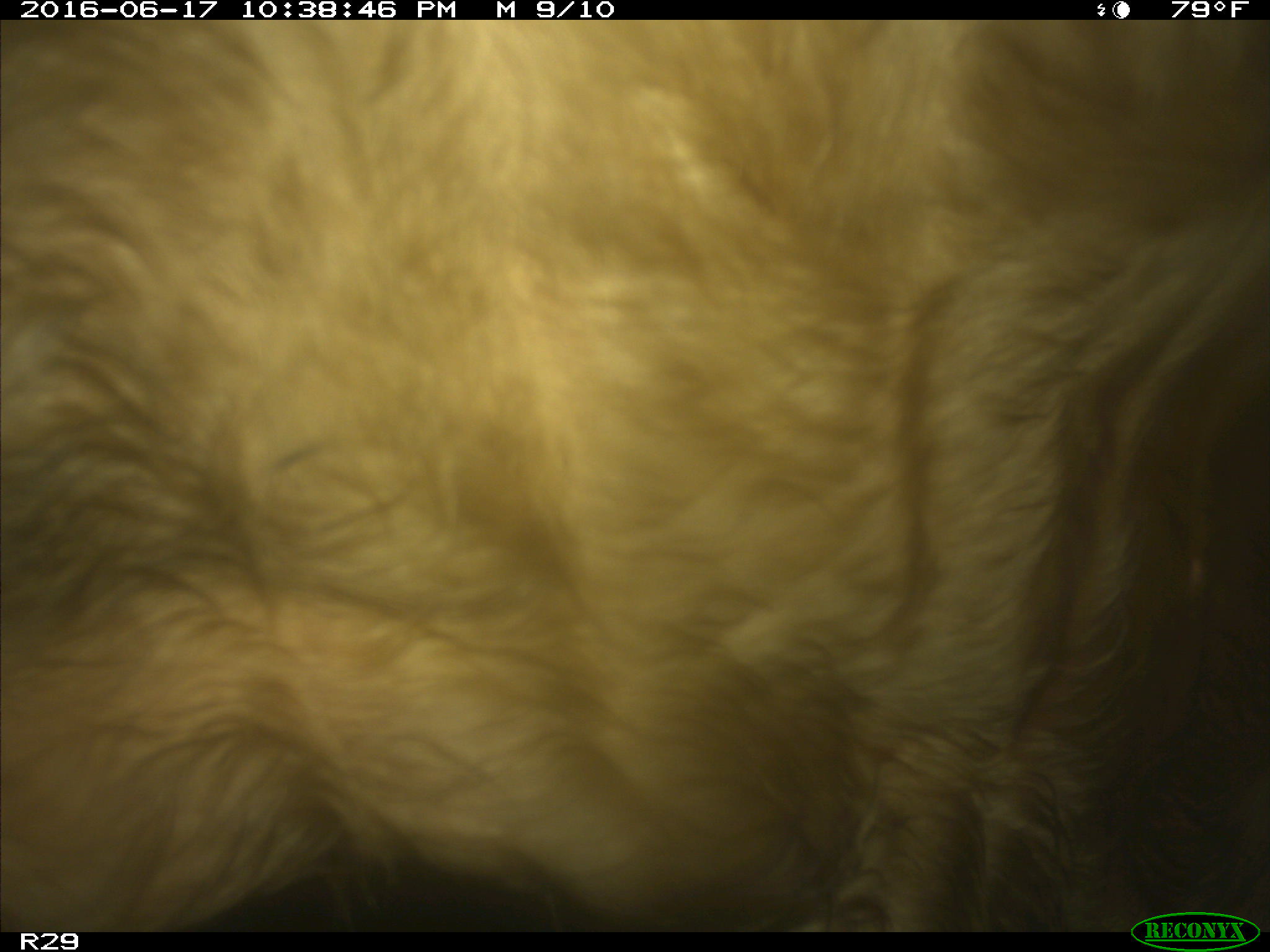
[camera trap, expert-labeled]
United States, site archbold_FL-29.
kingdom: Animalia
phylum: Chordata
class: Mammalia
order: Artiodactyla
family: Bovidae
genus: Bos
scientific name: Bos taurus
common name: domestic cow